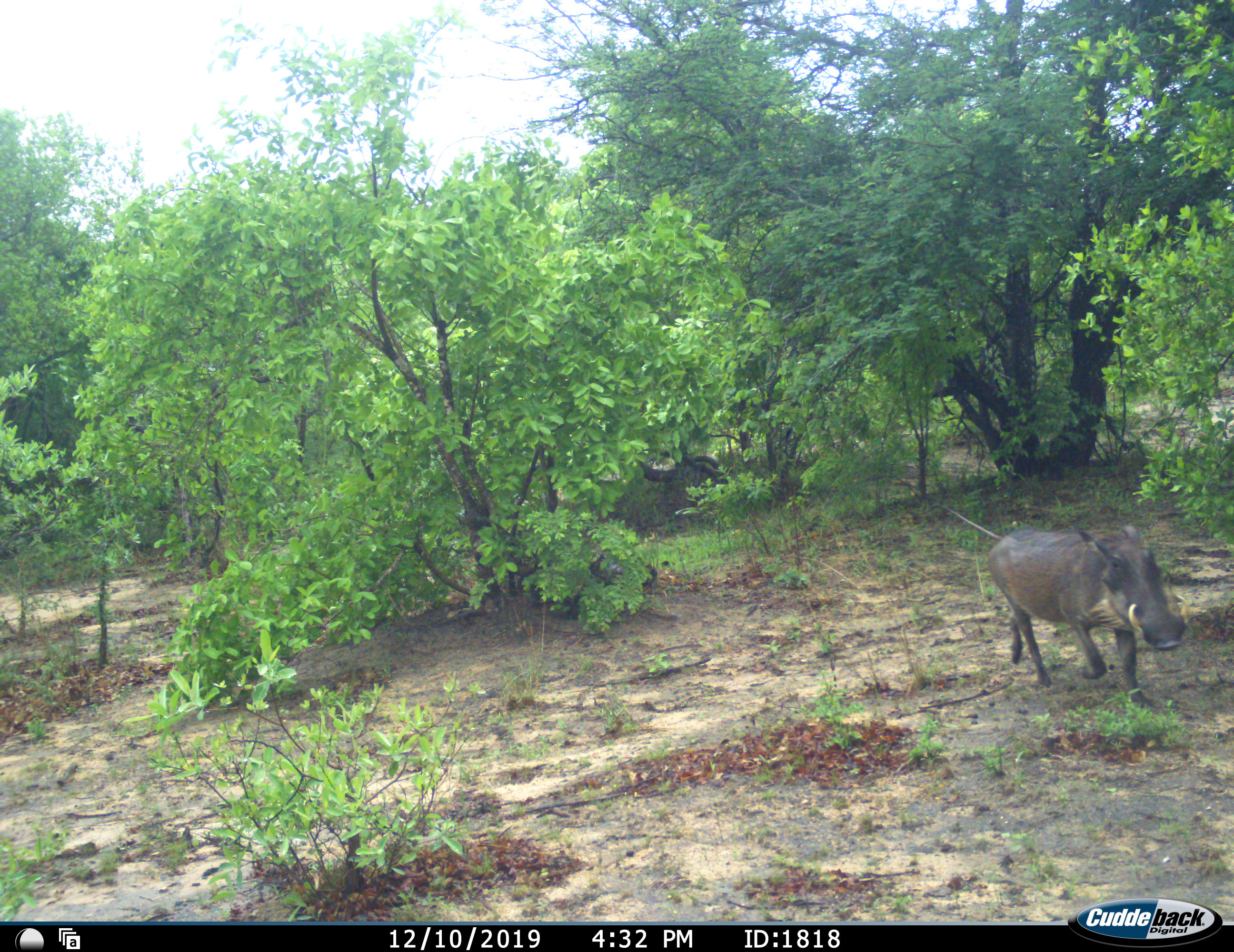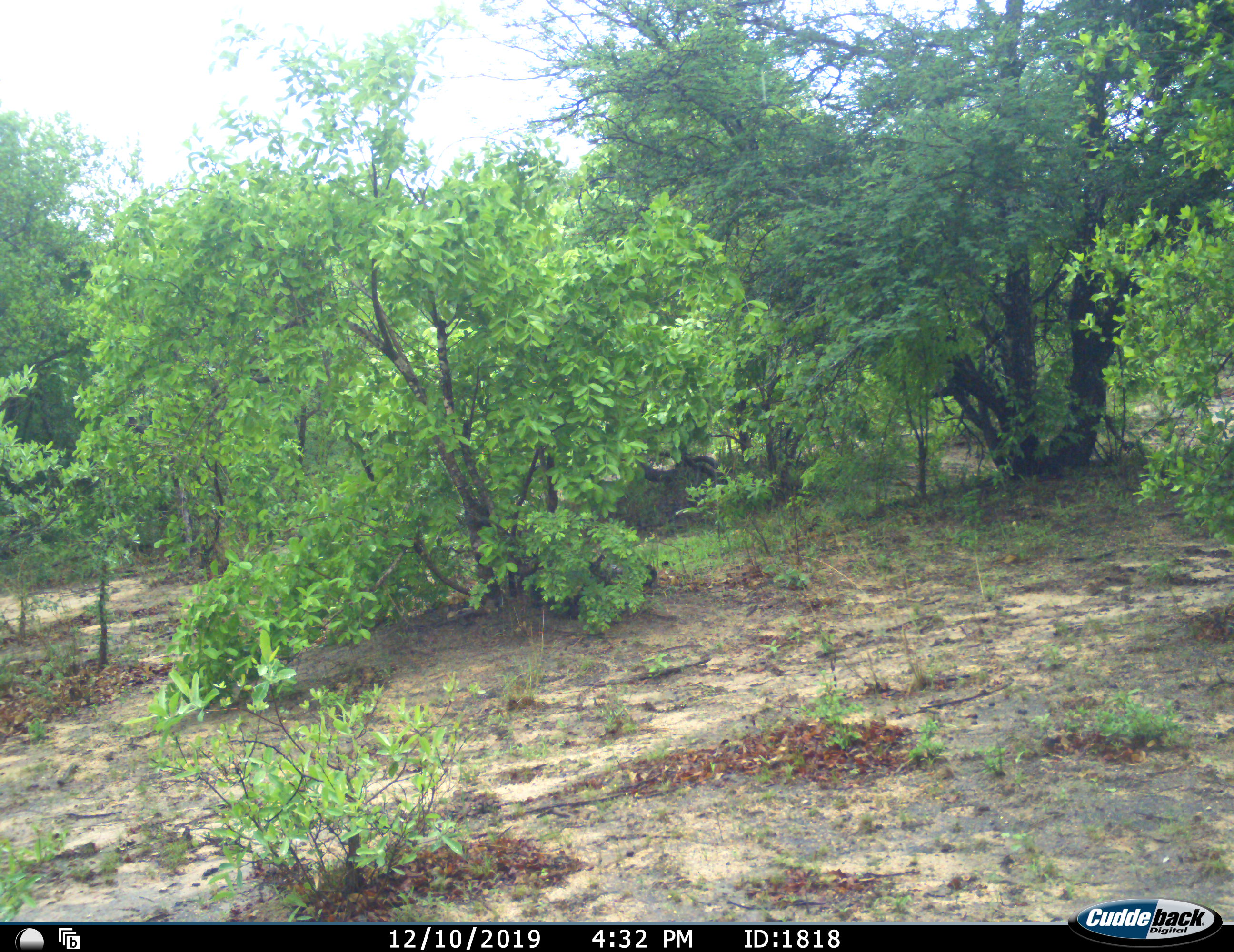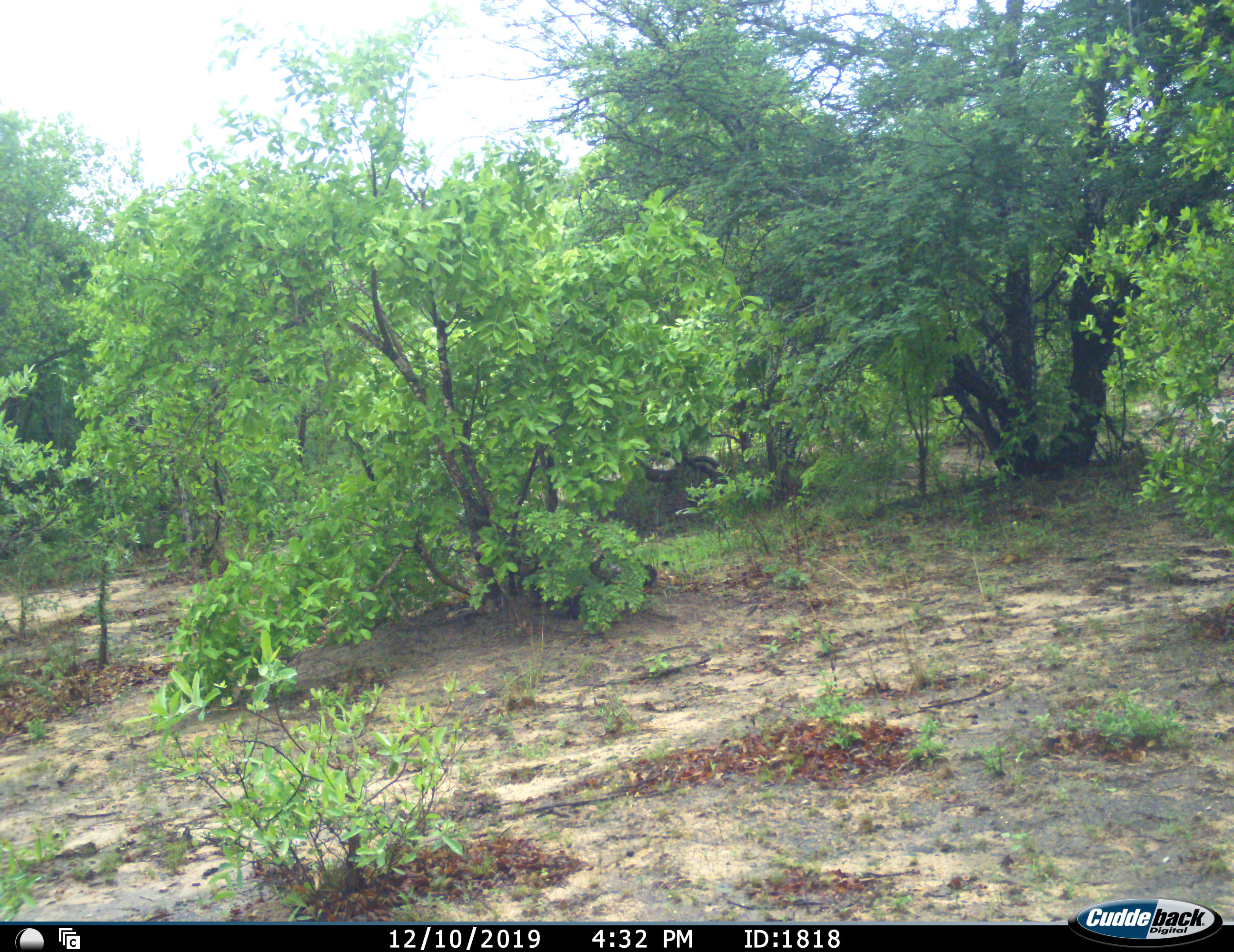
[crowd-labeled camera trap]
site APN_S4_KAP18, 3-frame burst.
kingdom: Animalia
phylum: Chordata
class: Mammalia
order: Artiodactyla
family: Suidae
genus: Phacochoerus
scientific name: Phacochoerus africanus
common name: warthog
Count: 1.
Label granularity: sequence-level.